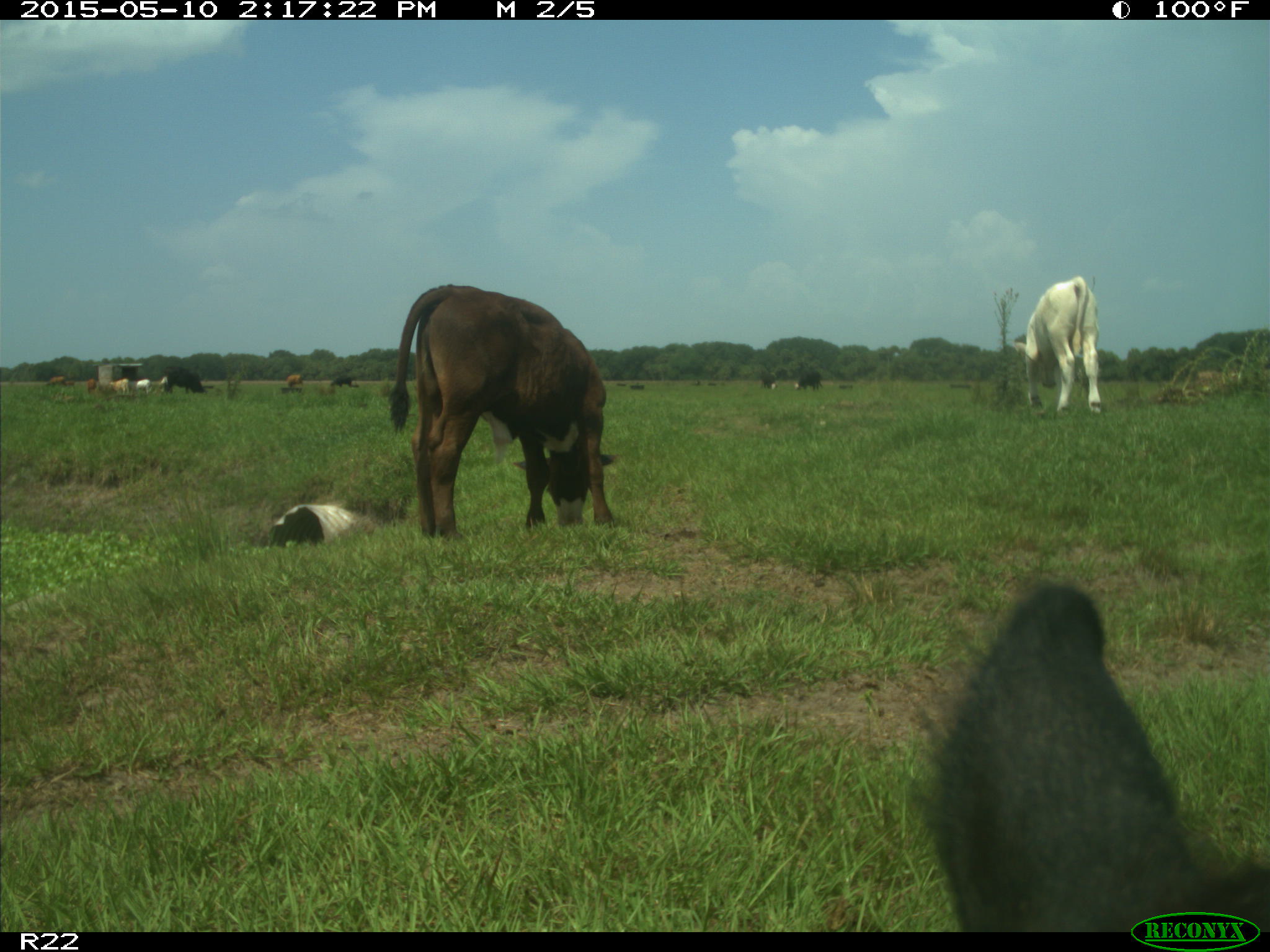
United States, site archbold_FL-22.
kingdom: Animalia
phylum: Chordata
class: Mammalia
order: Artiodactyla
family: Bovidae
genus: Bos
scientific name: Bos taurus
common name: domestic cow